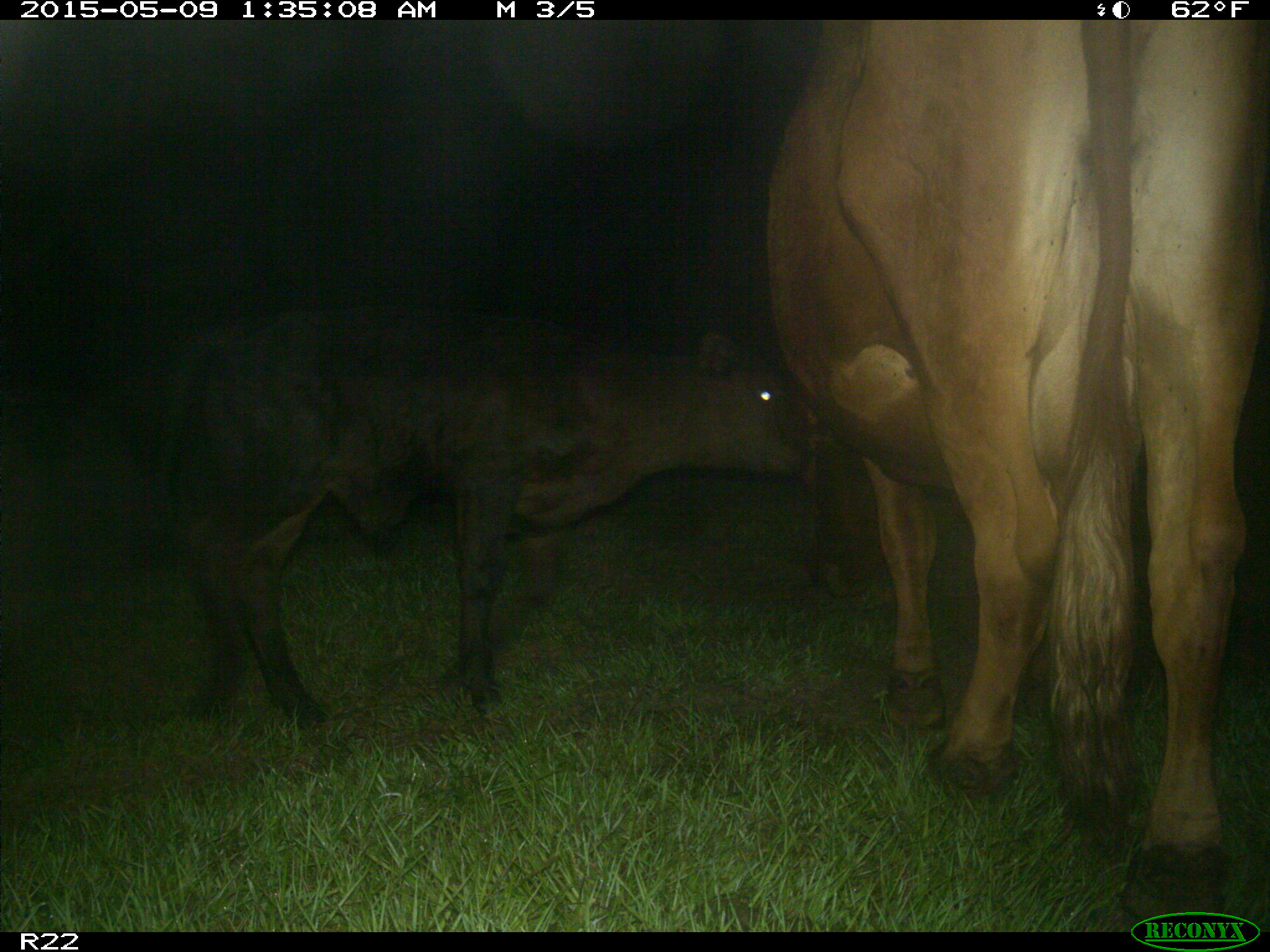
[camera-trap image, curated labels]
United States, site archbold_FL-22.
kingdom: Animalia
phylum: Chordata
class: Mammalia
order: Artiodactyla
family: Bovidae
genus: Bos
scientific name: Bos taurus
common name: domestic cow